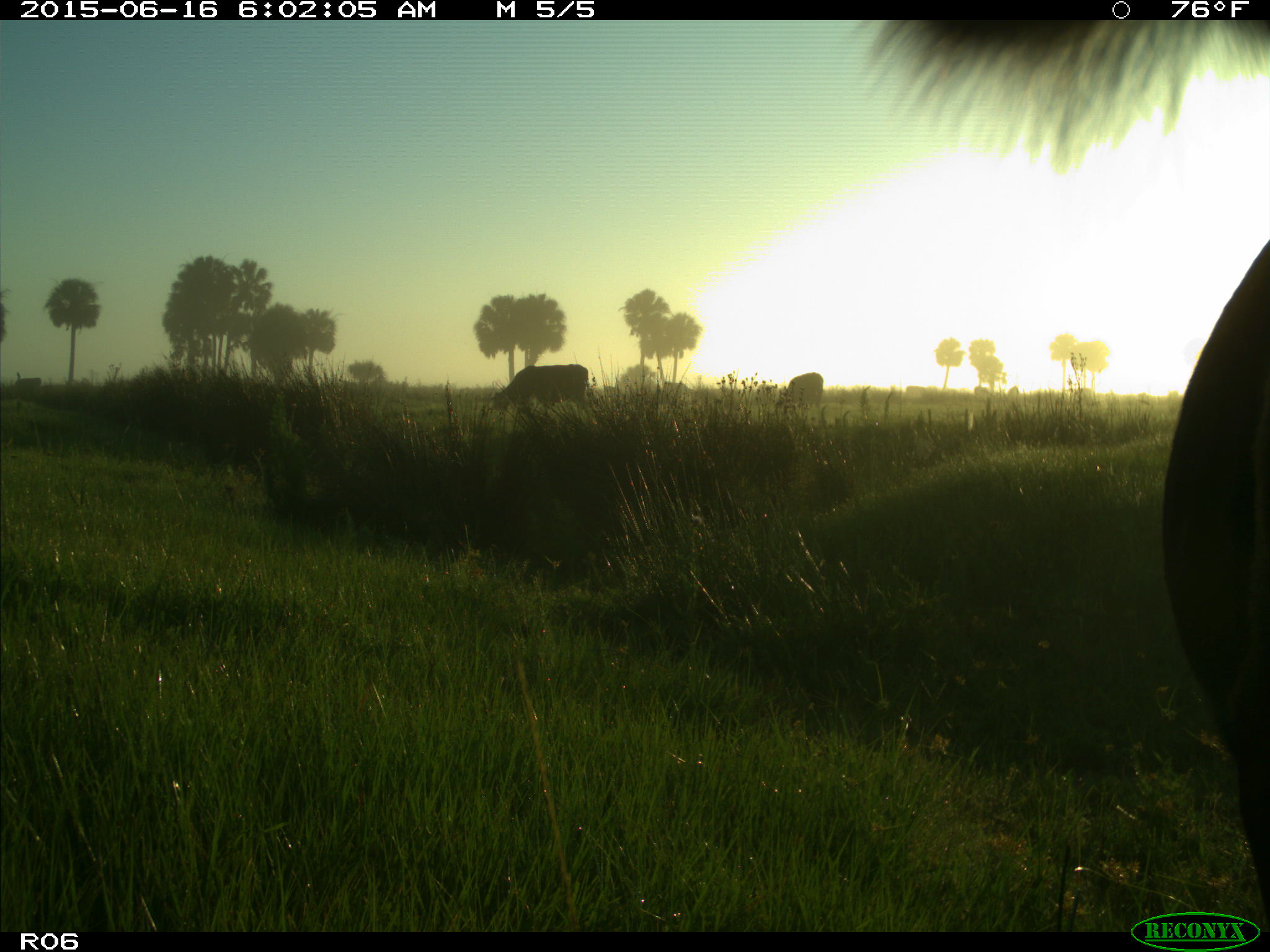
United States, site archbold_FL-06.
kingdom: Animalia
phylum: Chordata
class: Mammalia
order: Artiodactyla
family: Bovidae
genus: Bos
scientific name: Bos taurus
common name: domestic cow